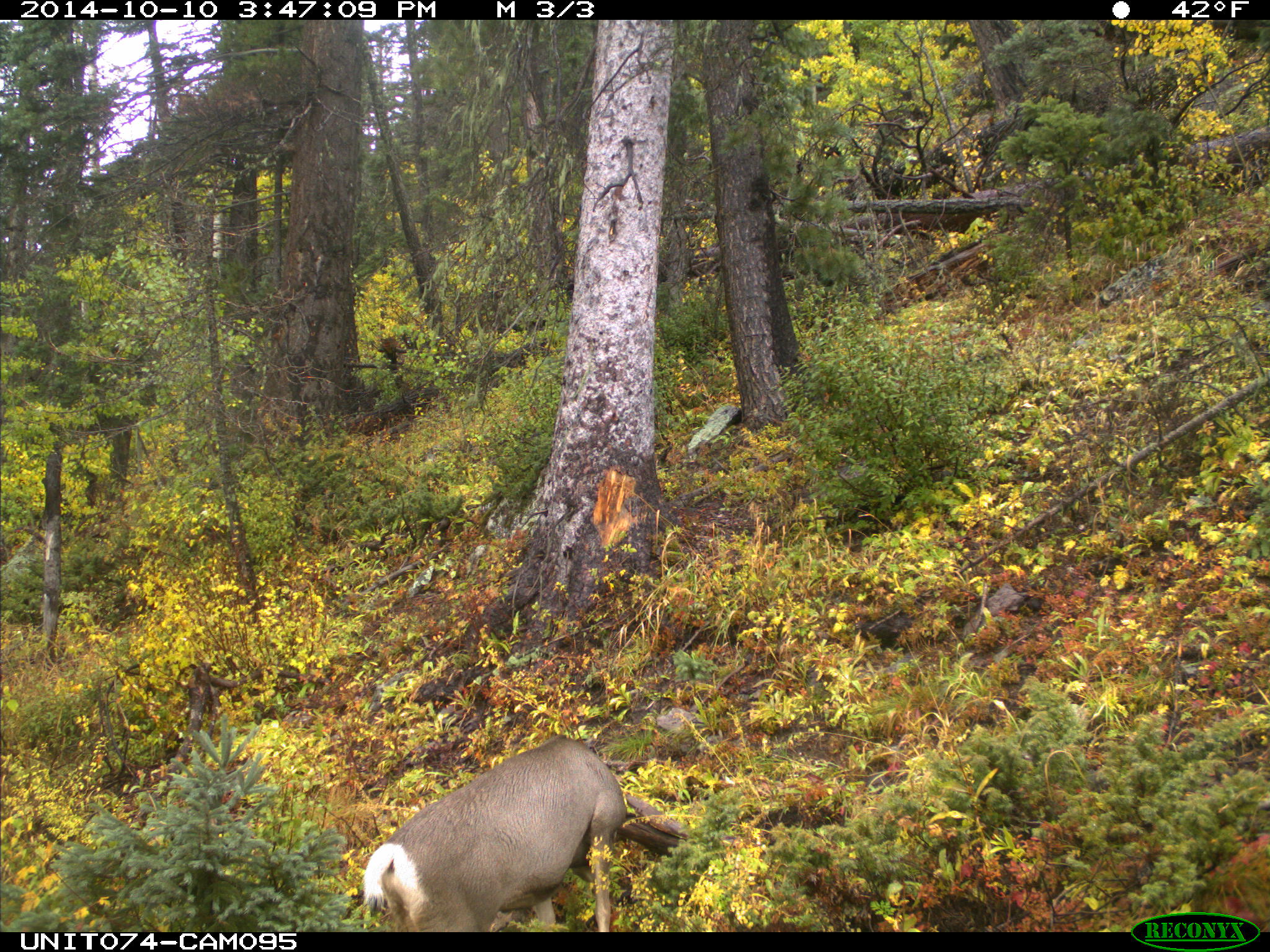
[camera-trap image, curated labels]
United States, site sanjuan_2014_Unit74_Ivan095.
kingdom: Animalia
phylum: Chordata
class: Mammalia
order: Artiodactyla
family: Cervidae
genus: Odocoileus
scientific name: Odocoileus hemionus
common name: mule deer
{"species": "Odocoileus hemionus (mule deer)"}